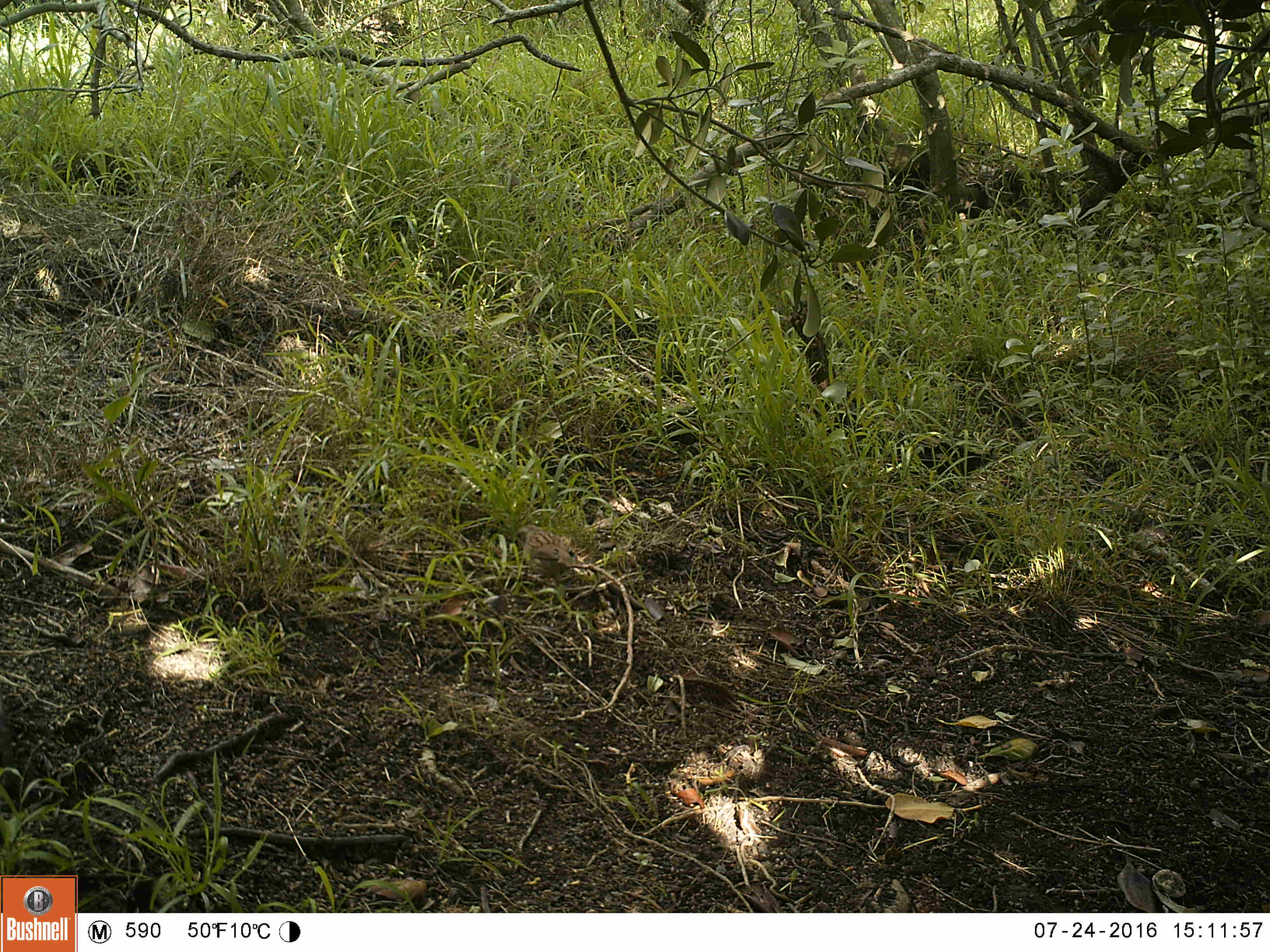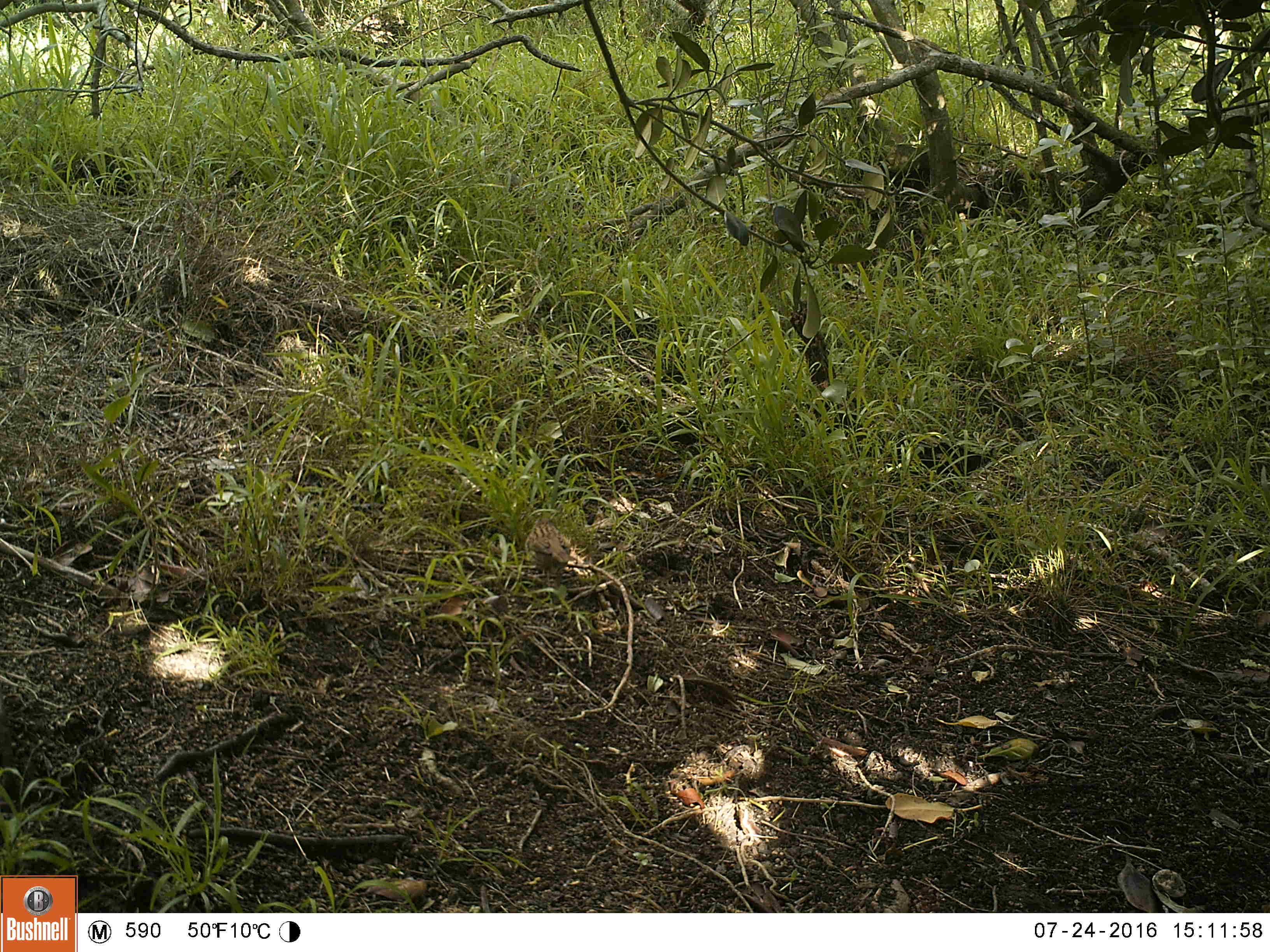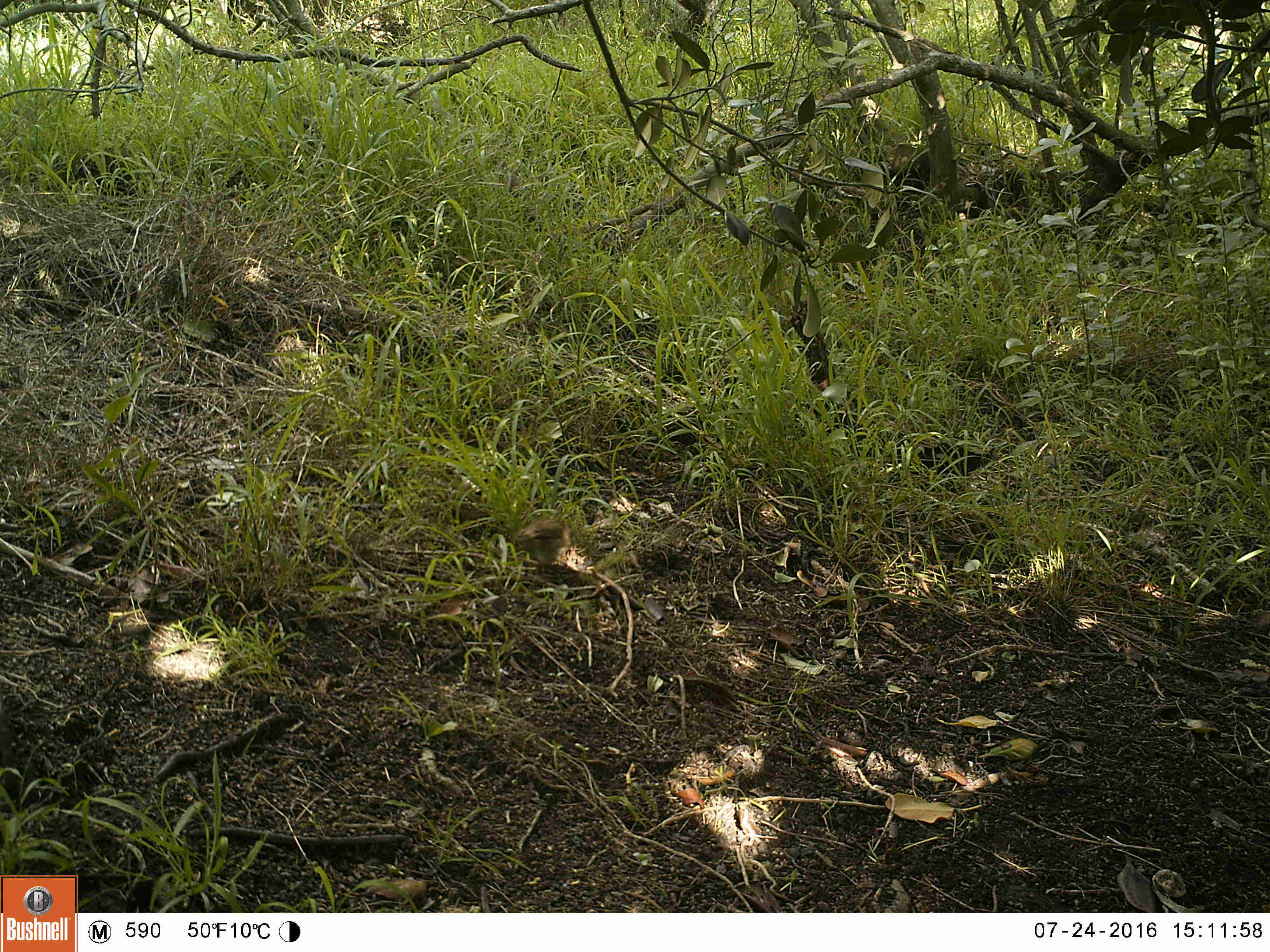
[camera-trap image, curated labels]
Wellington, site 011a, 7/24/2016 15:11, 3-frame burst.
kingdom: Animalia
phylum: Chordata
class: Aves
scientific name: Aves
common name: bird